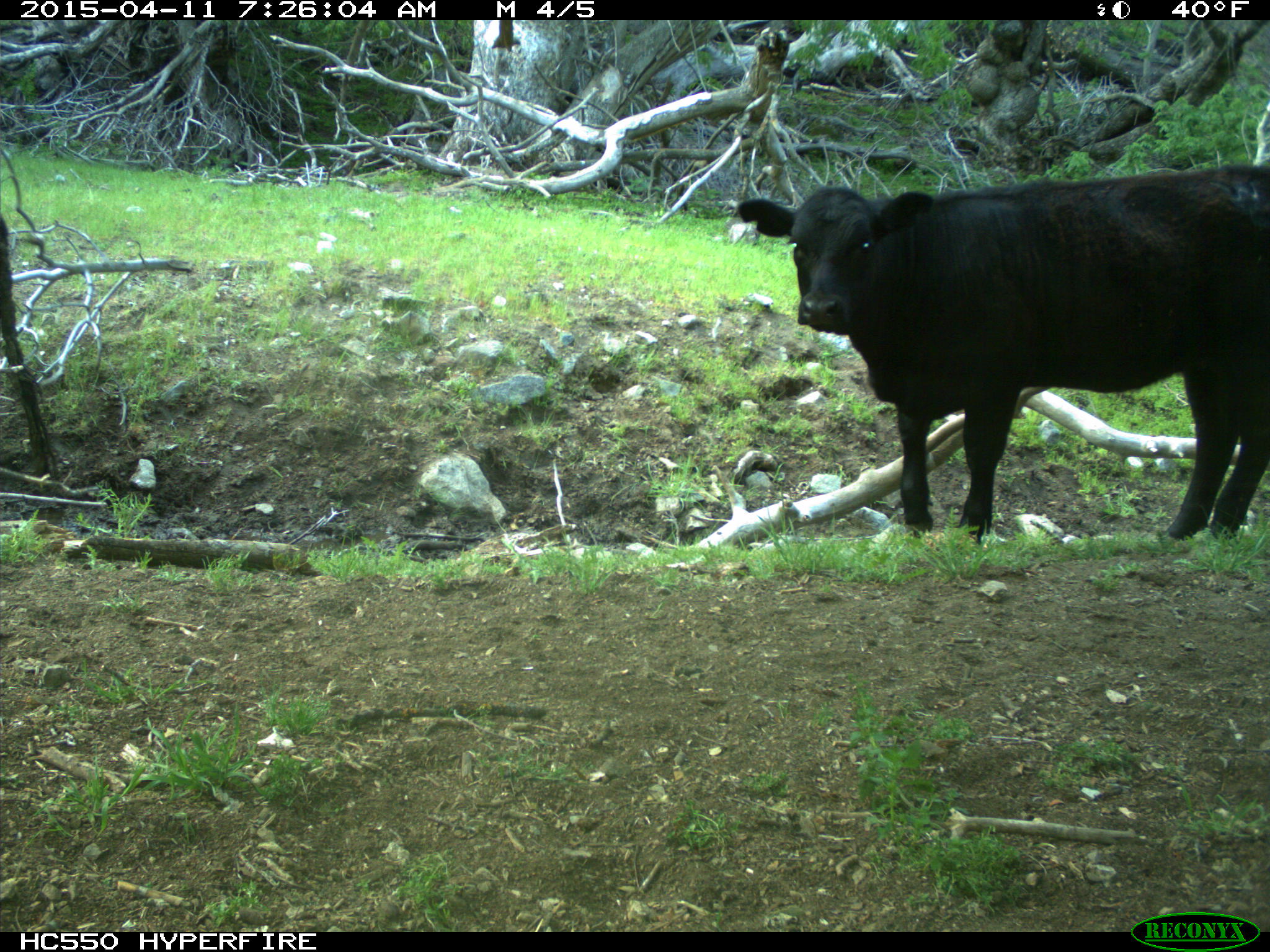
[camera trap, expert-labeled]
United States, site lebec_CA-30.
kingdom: Animalia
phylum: Chordata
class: Mammalia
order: Artiodactyla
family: Bovidae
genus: Bos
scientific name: Bos taurus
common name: domestic cow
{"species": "Bos taurus (domestic cow)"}